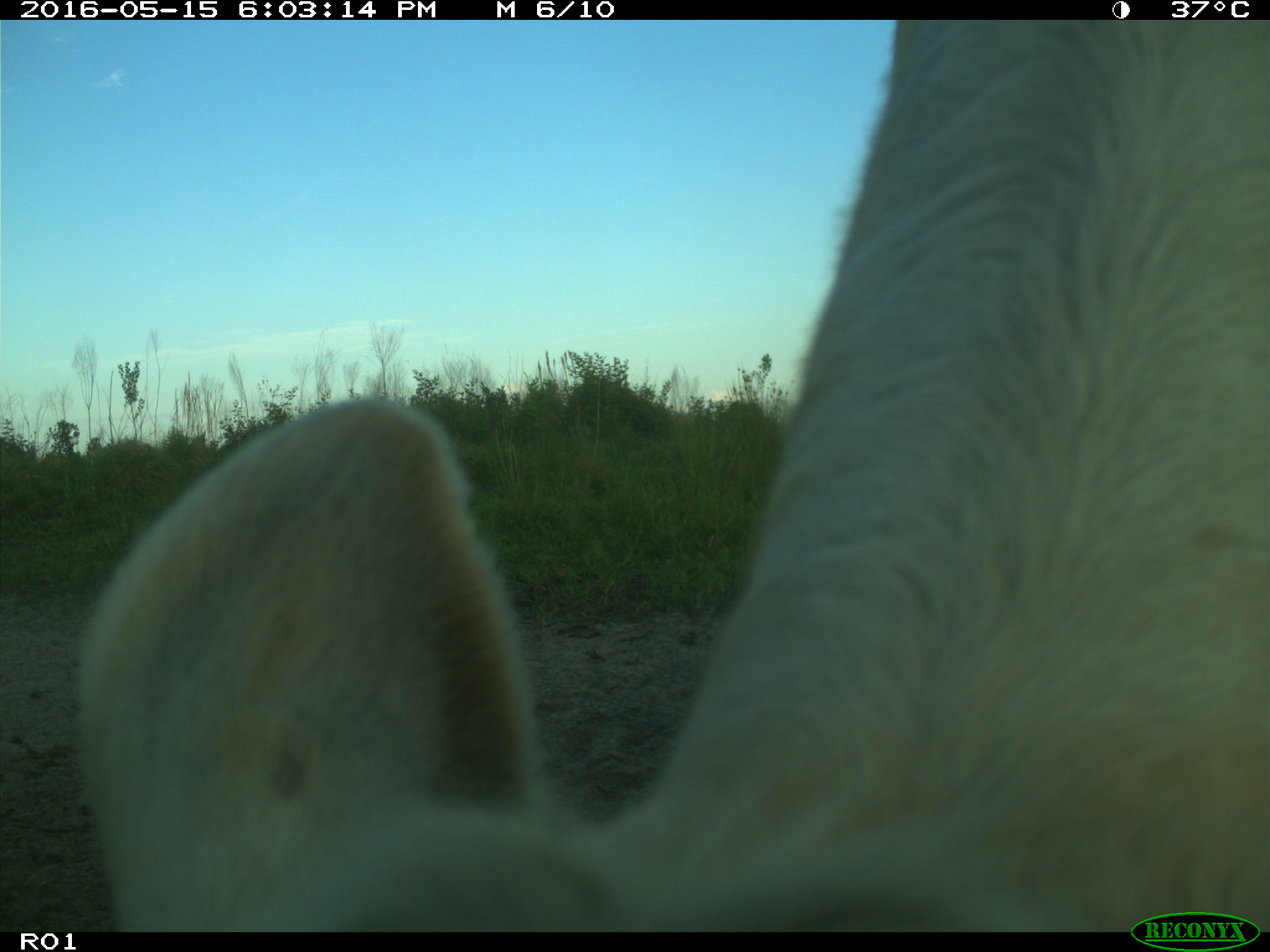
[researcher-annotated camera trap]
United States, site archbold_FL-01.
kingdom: Animalia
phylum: Chordata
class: Mammalia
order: Artiodactyla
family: Bovidae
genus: Bos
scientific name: Bos taurus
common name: domestic cow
Bos taurus (domestic cow).